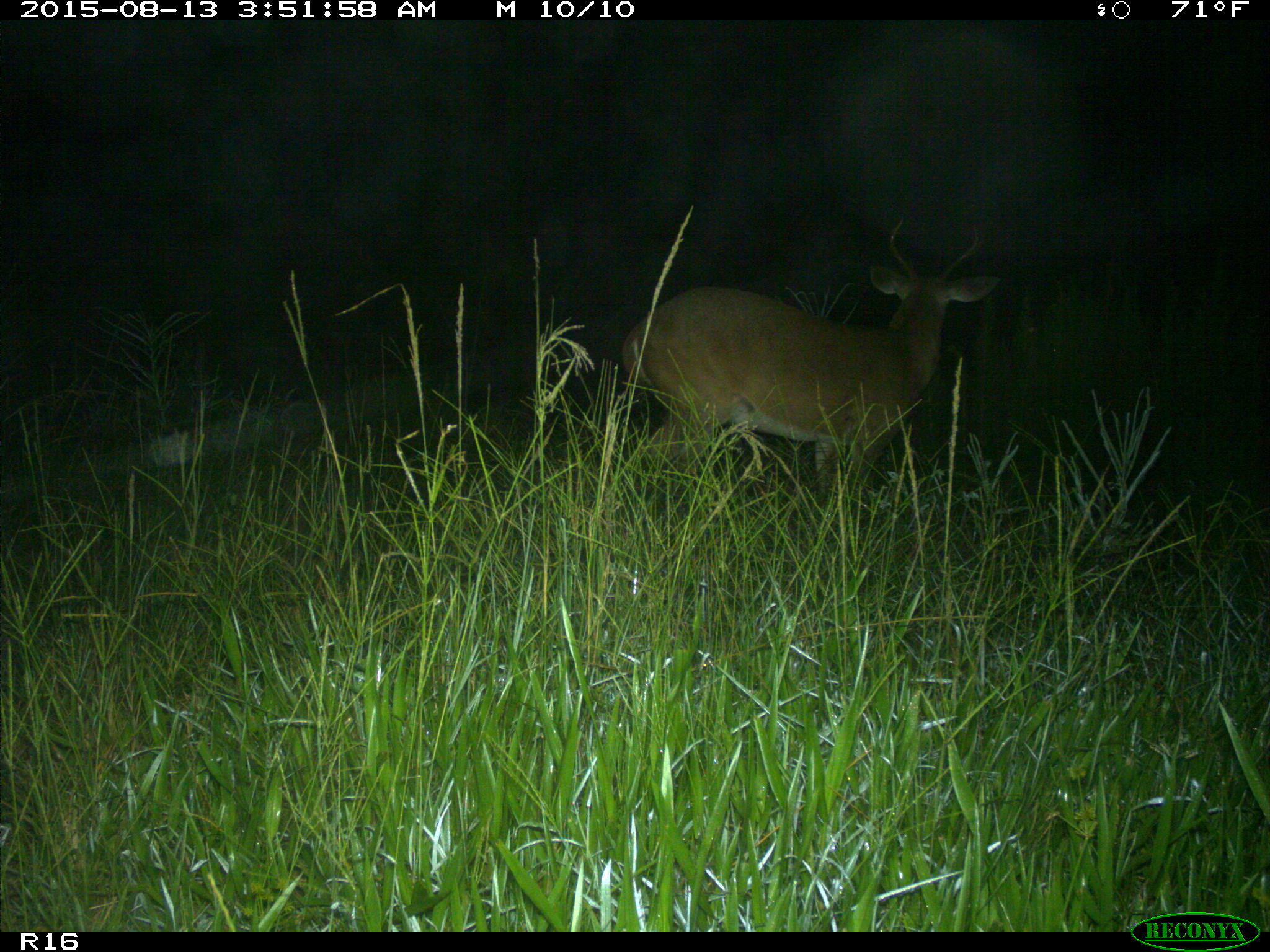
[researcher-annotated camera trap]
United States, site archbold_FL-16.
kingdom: Animalia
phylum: Chordata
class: Mammalia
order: Artiodactyla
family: Cervidae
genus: Odocoileus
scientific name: Odocoileus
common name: deer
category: unidentified deer